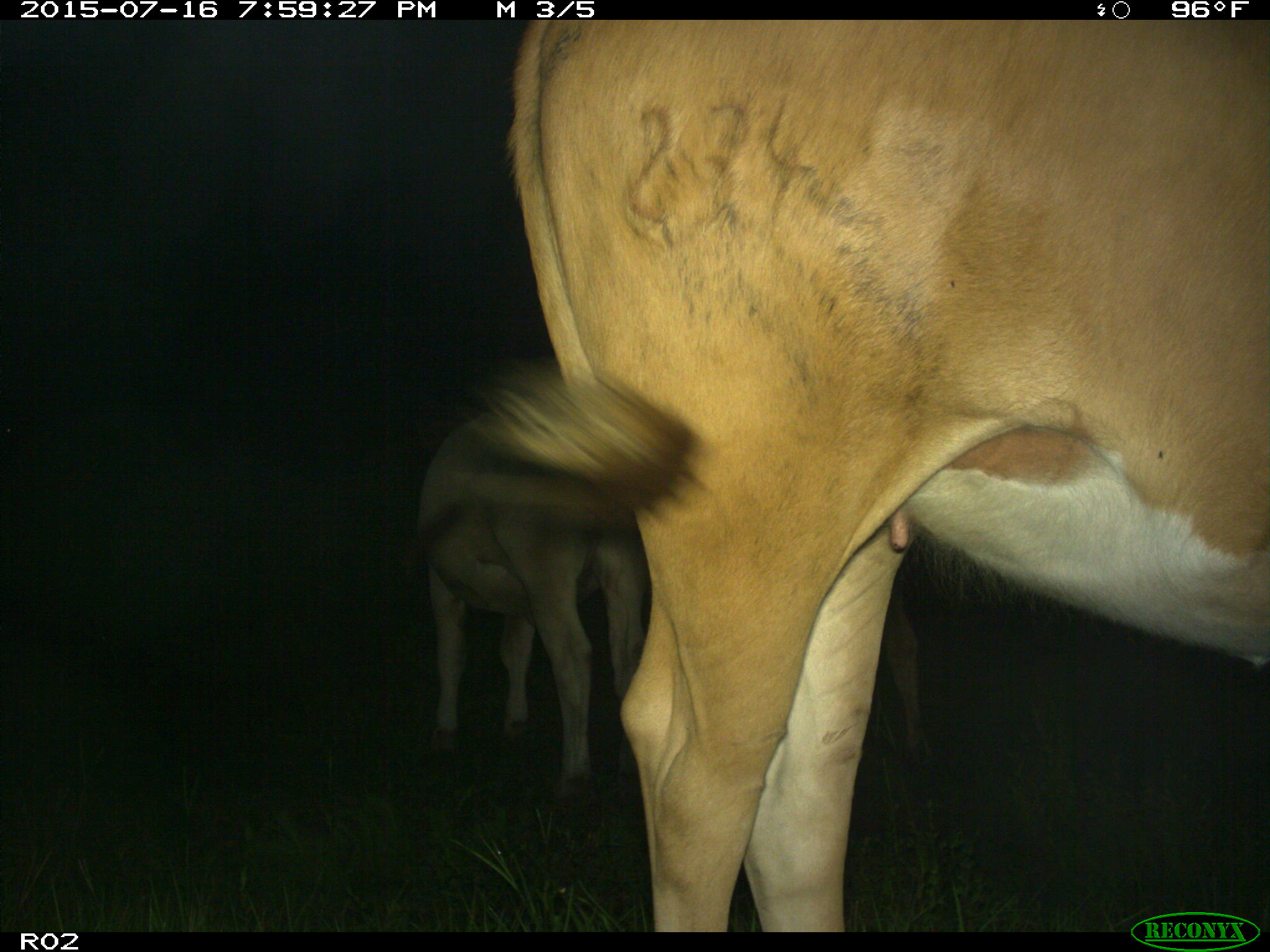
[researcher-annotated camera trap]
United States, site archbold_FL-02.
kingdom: Animalia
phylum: Chordata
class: Mammalia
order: Artiodactyla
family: Bovidae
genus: Bos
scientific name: Bos taurus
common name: domestic cow